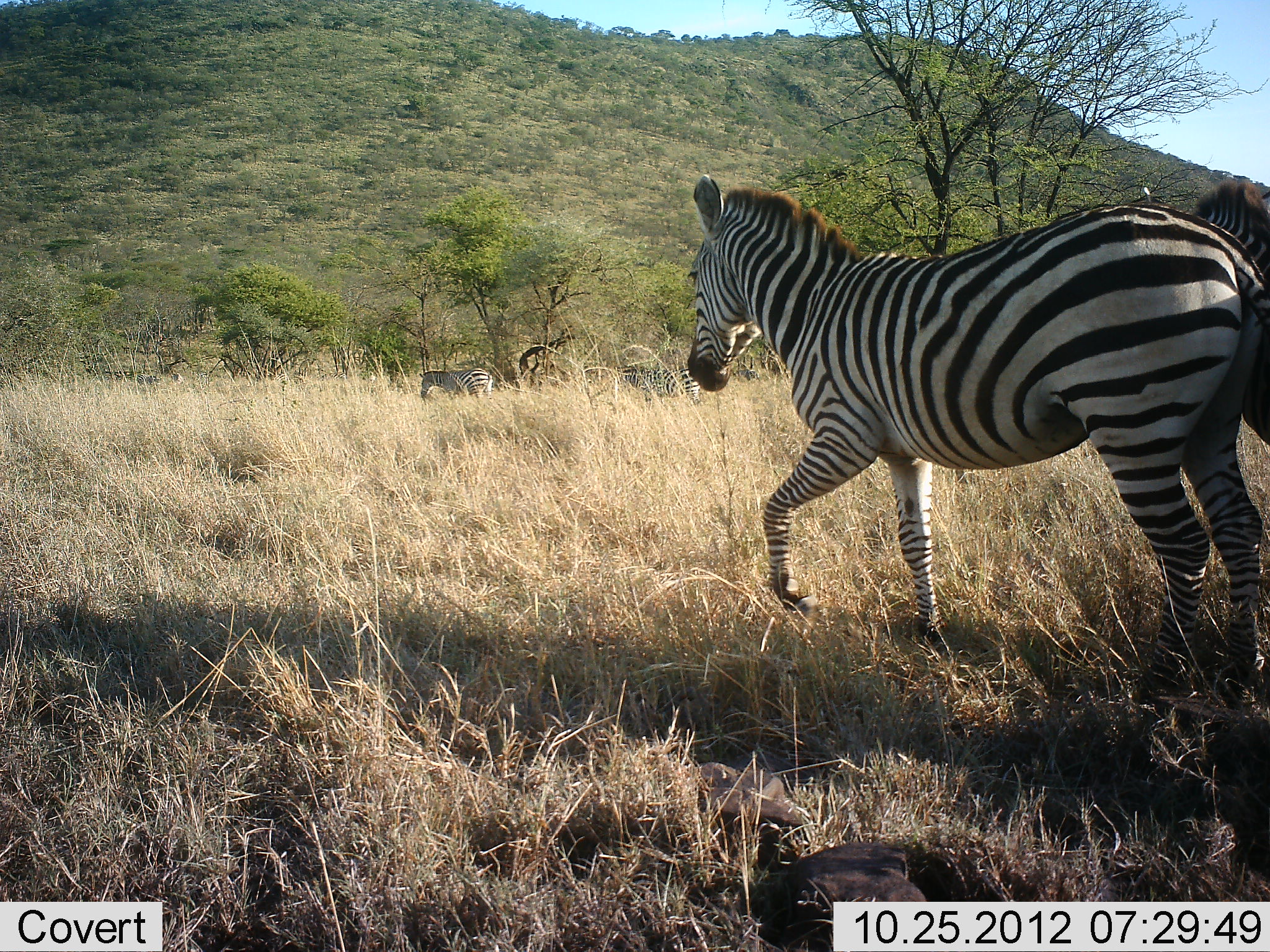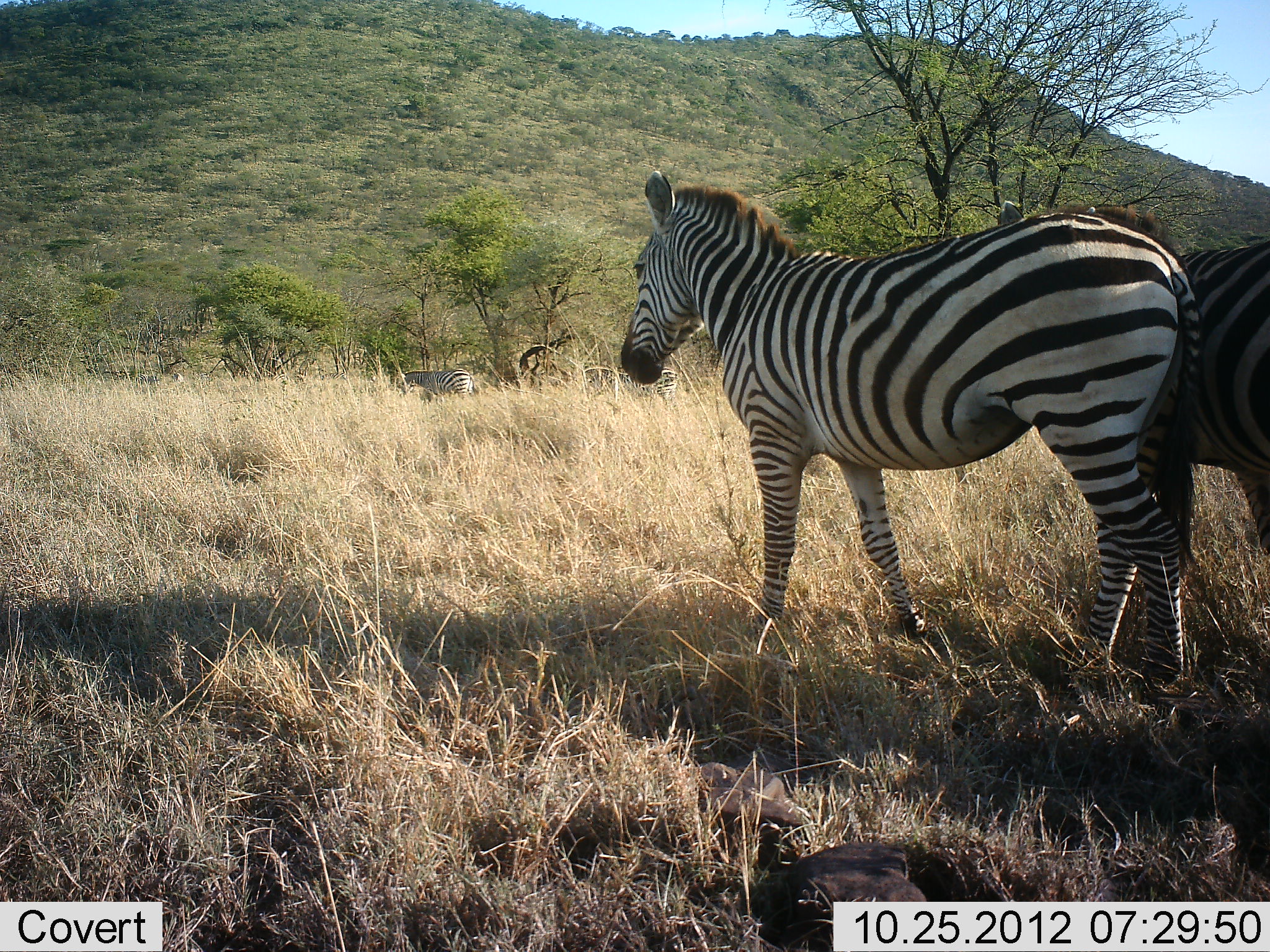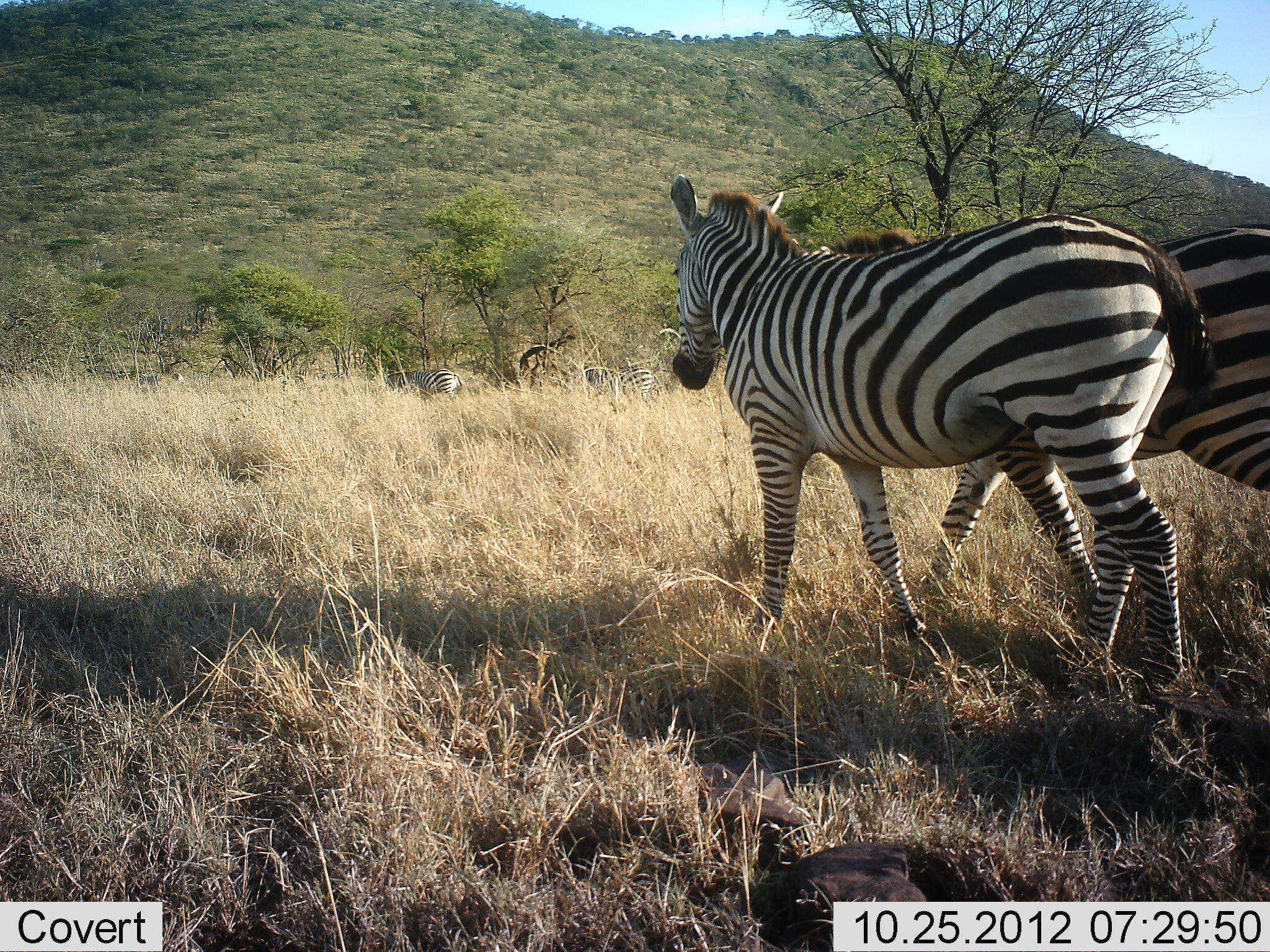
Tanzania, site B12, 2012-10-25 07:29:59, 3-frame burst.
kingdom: Animalia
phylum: Chordata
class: Mammalia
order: Perissodactyla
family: Equidae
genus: Equus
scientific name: Equus quagga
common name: plains zebra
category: zebra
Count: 4.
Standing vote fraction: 10%.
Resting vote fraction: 0%.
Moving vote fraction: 90%.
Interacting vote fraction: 0%.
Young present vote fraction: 10%.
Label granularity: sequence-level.